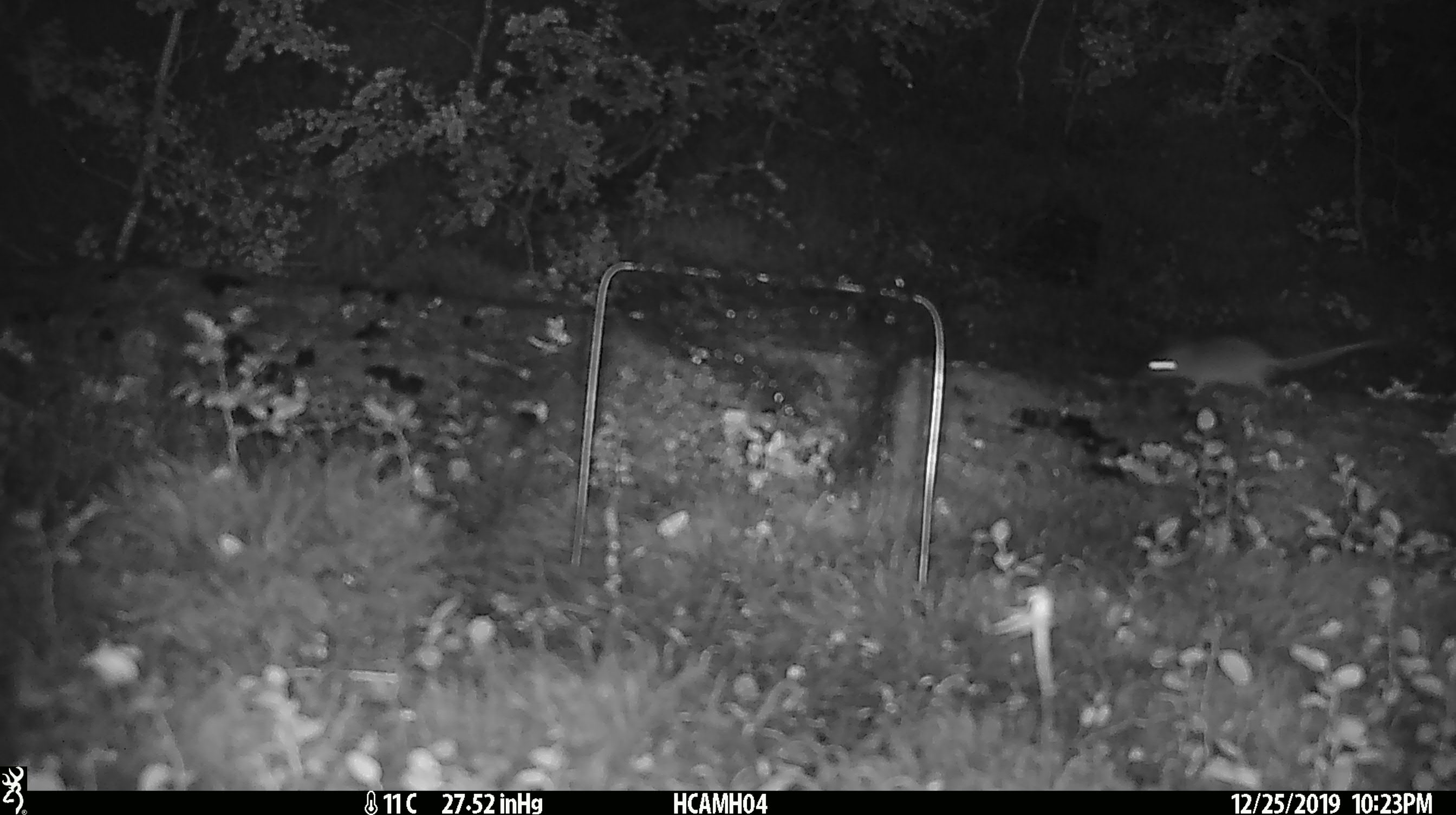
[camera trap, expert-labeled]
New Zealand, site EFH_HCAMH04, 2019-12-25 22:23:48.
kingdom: Animalia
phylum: Chordata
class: Mammalia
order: Rodentia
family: Muridae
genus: Mus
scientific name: Mus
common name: mouse